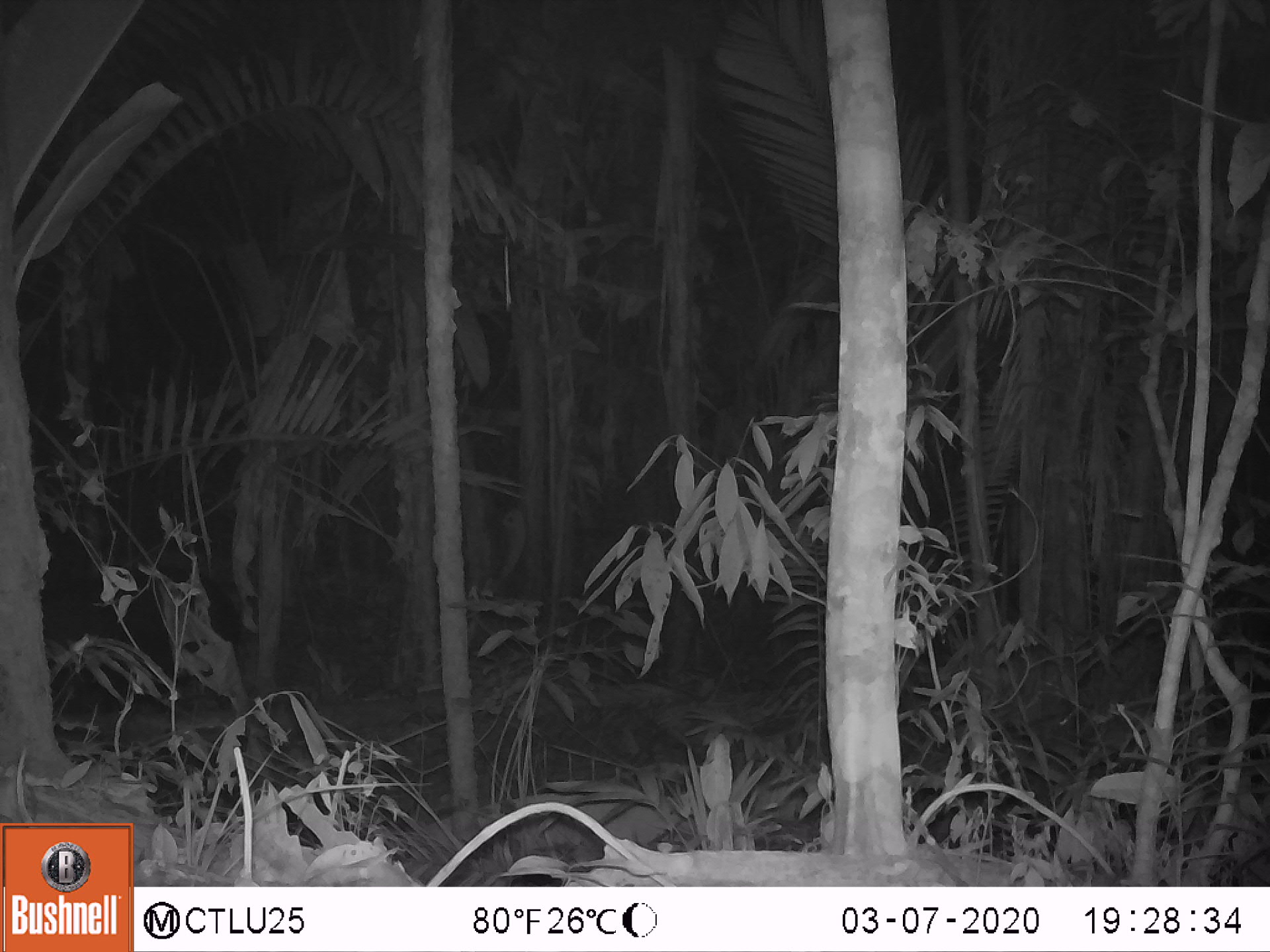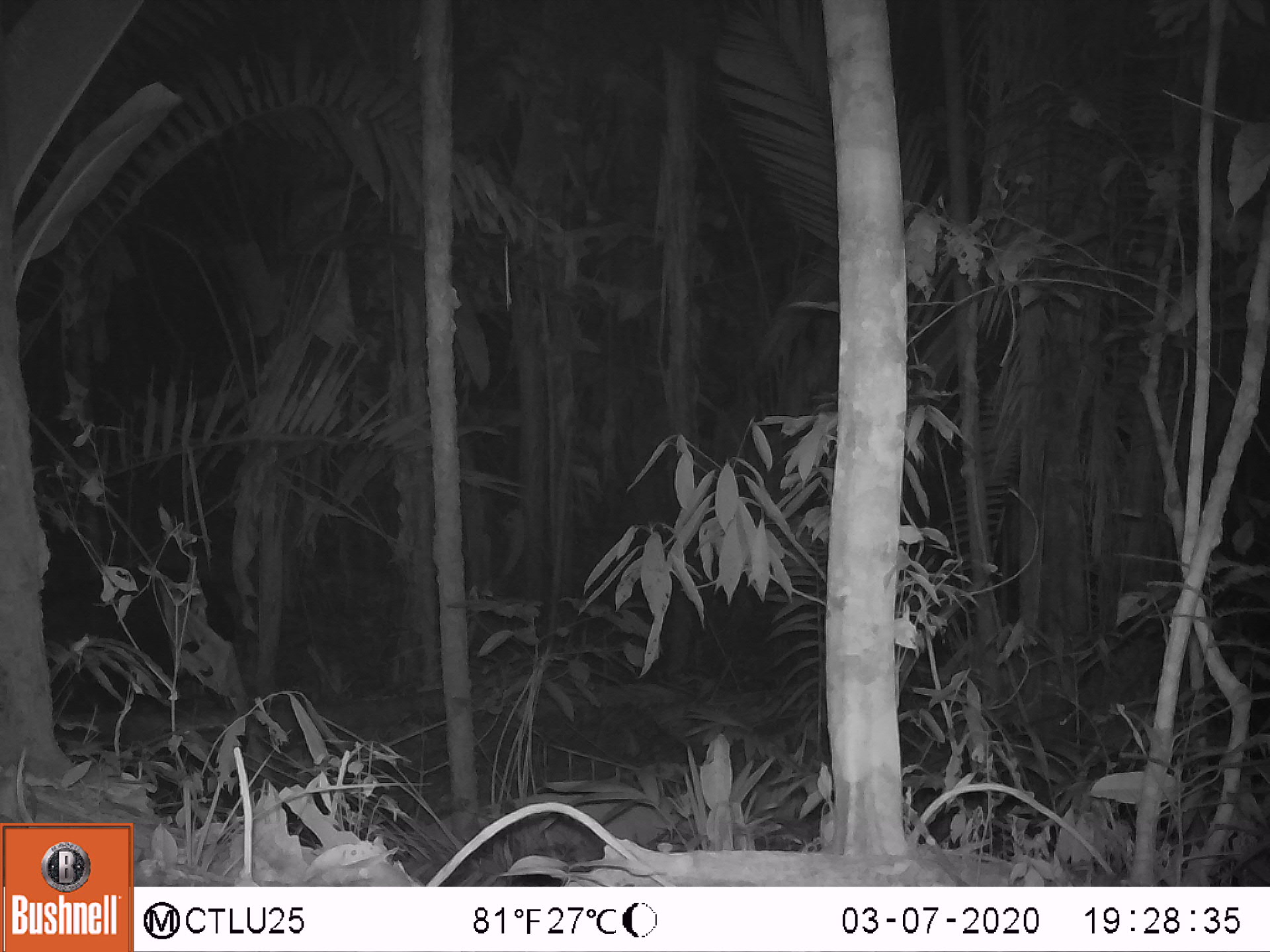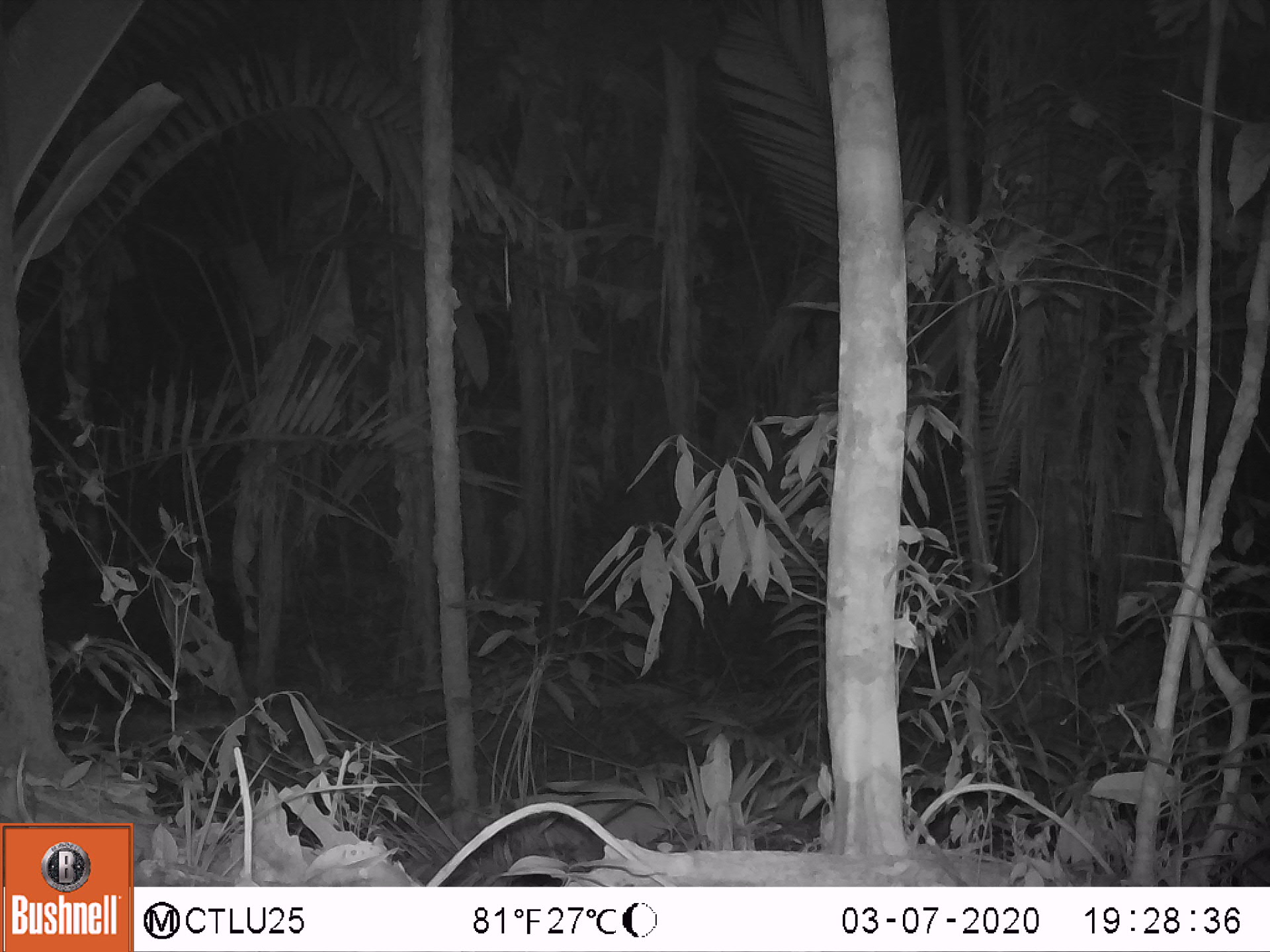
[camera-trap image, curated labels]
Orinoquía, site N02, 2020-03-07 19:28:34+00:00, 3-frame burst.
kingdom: Animalia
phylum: Chordata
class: Mammalia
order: Perissodactyla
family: Tapiridae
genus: Tapirus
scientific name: Tapirus terrestris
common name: lowland tapir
Lowland tapir (Tapirus terrestris).